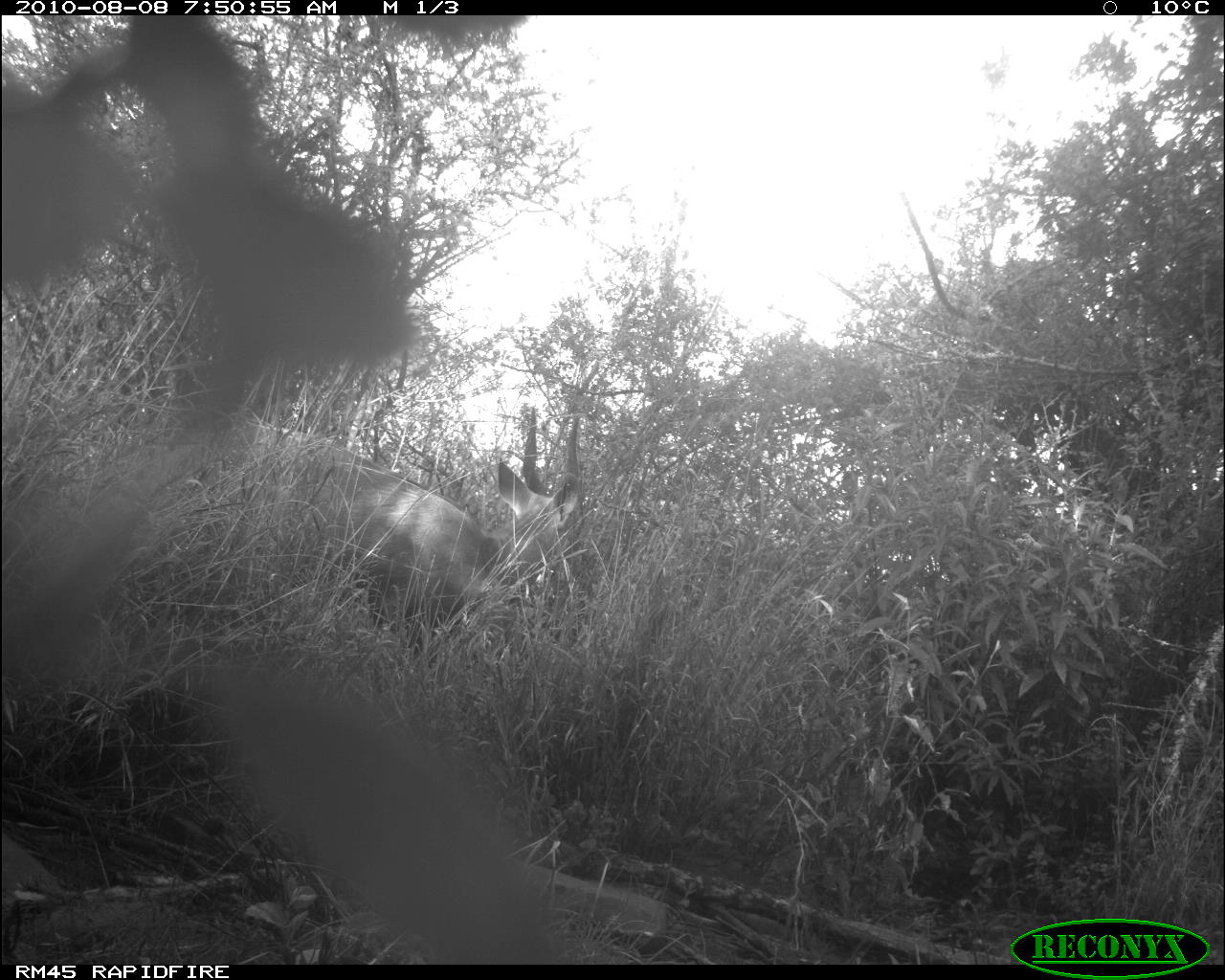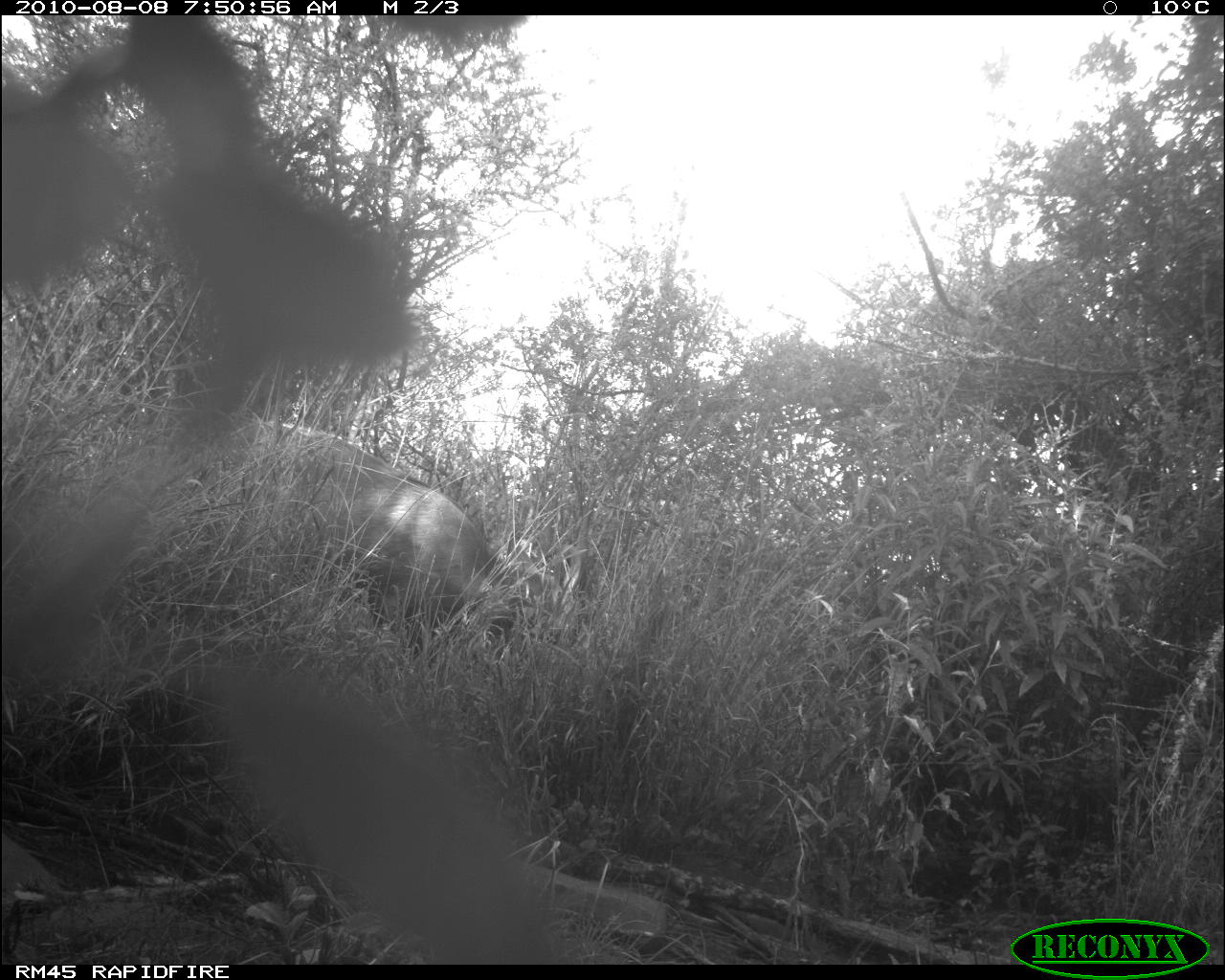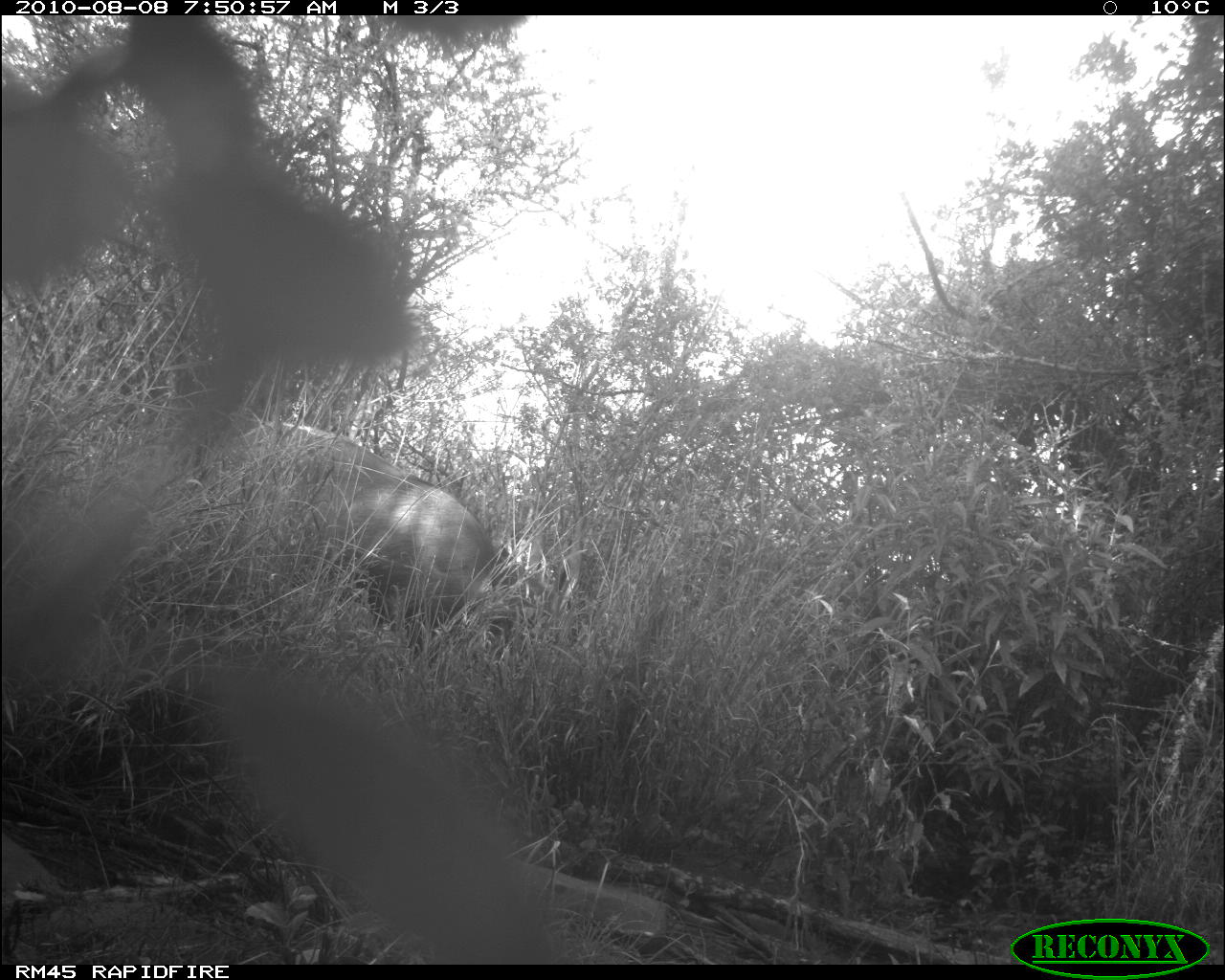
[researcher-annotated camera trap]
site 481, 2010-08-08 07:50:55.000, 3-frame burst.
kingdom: Animalia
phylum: Chordata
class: Mammalia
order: Artiodactyla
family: Bovidae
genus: Tragelaphus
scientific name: Tragelaphus scriptus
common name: bushbuck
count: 1